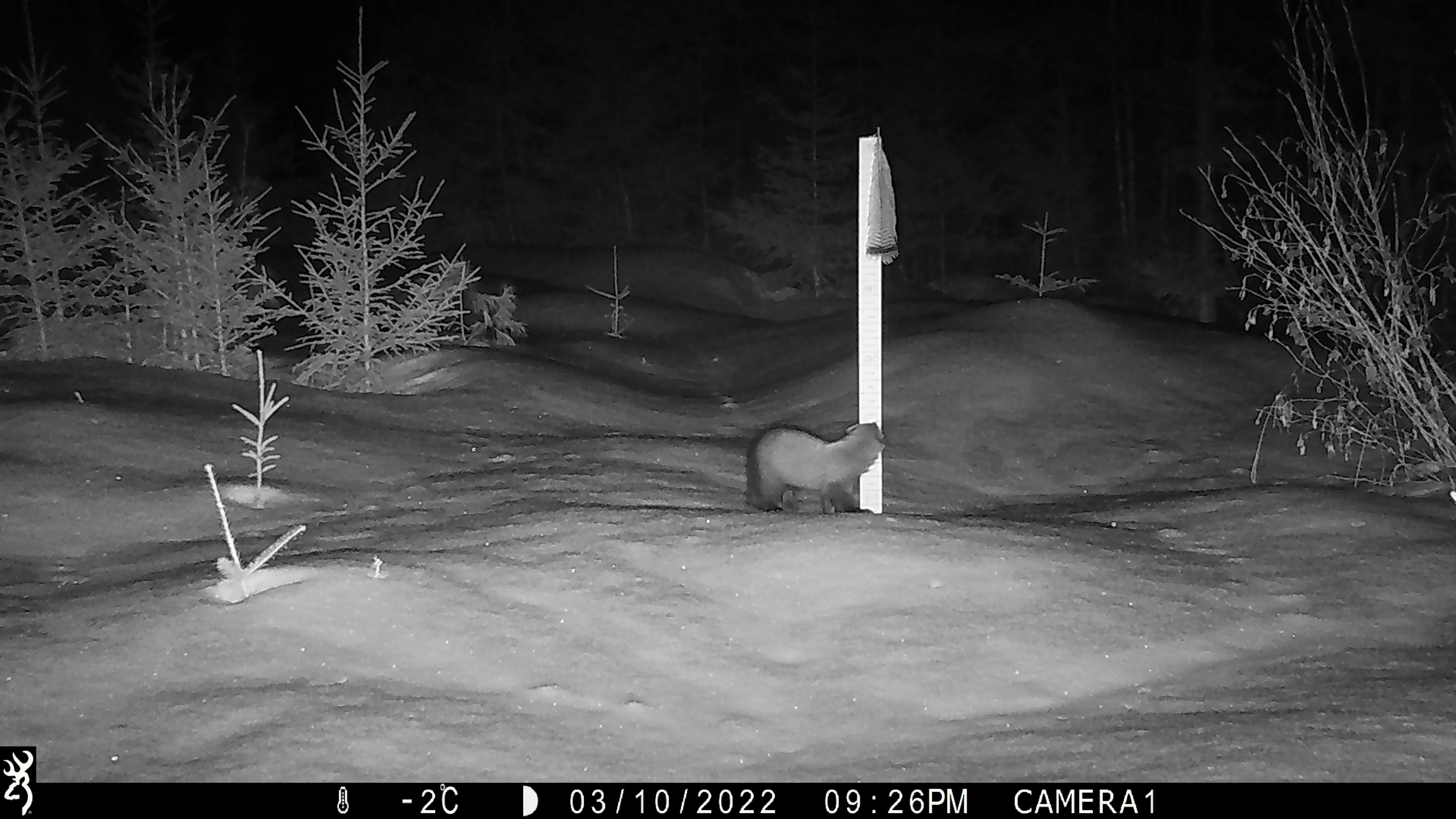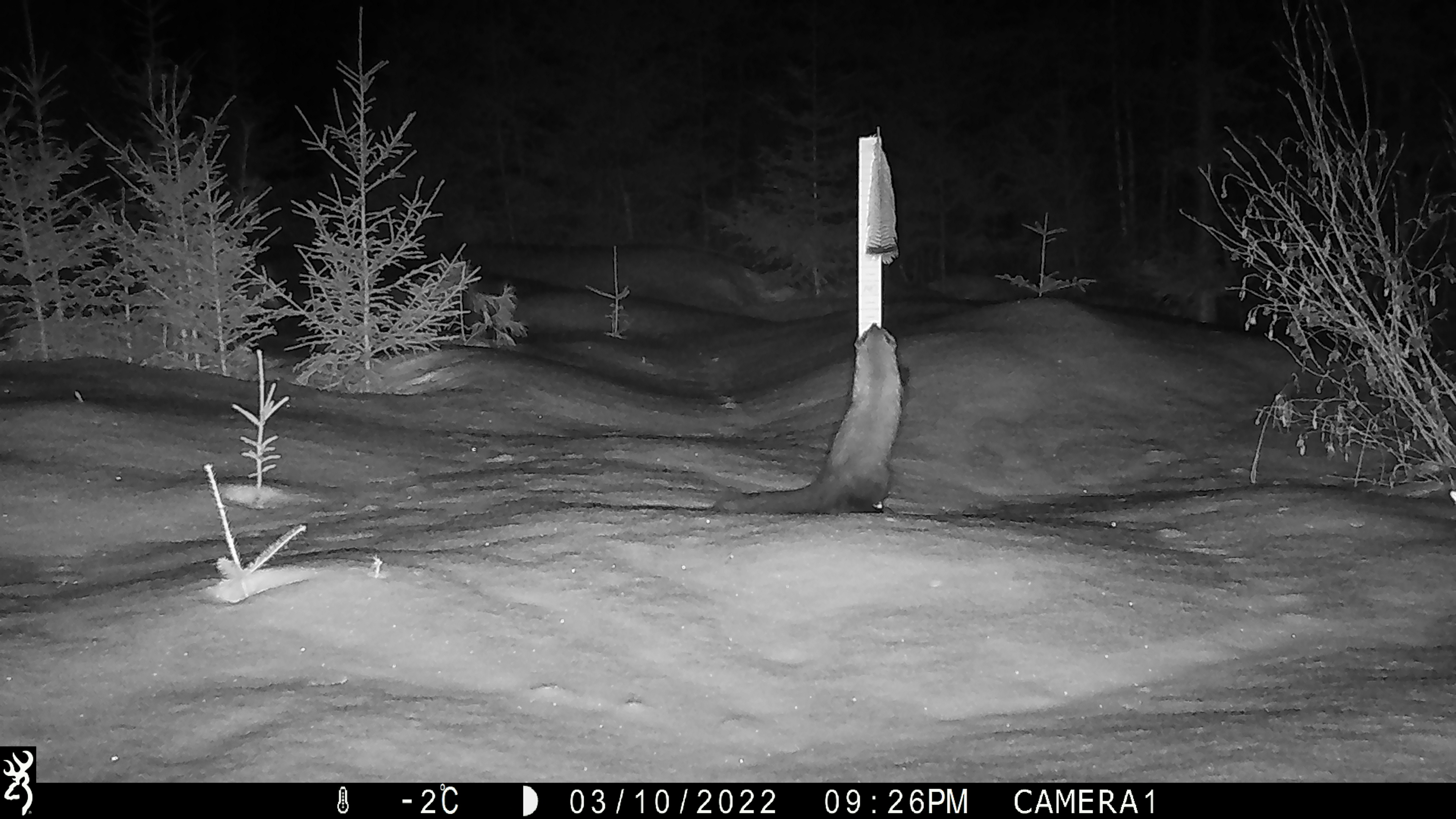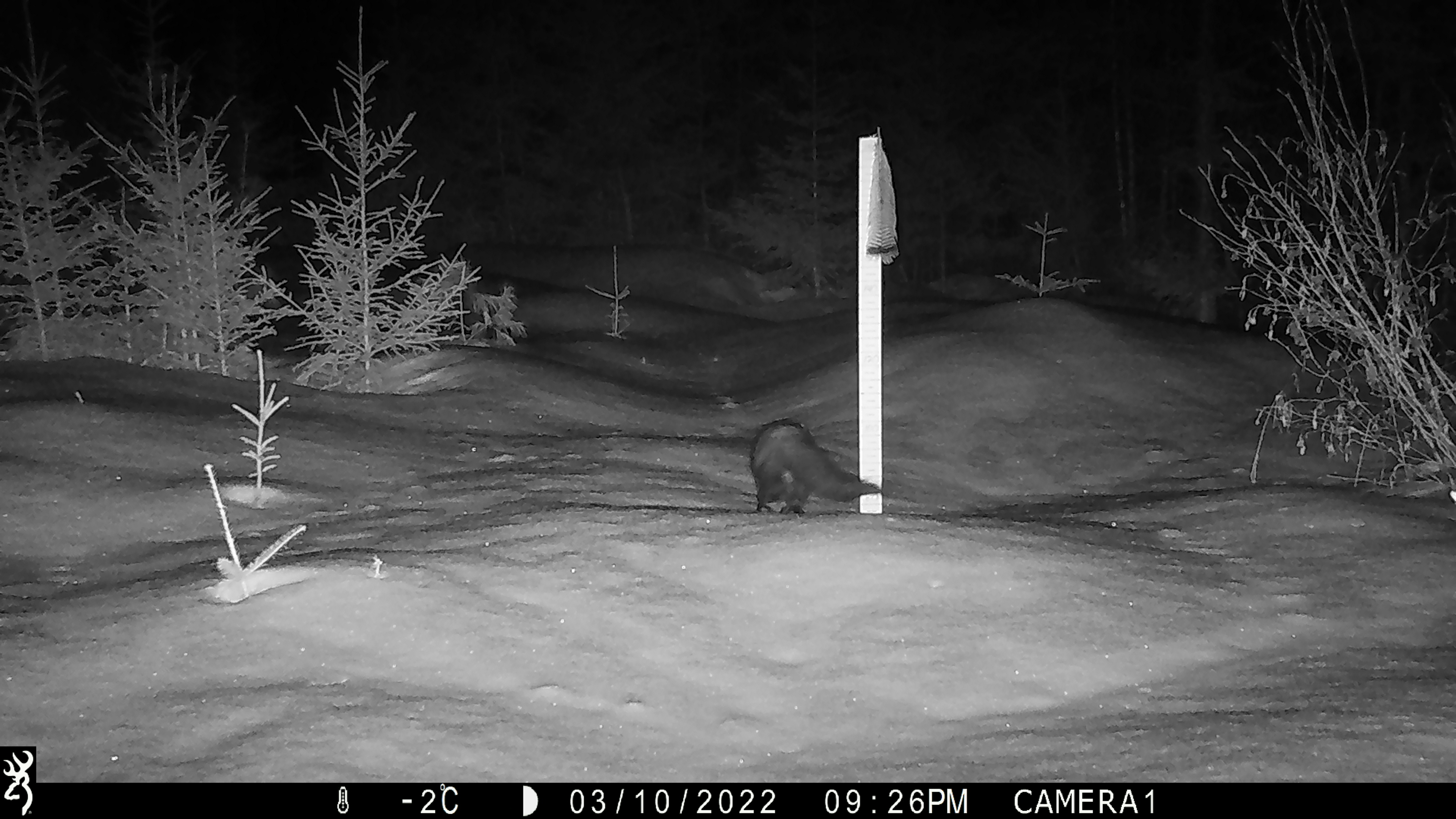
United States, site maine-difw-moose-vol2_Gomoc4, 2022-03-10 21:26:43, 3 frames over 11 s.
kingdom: Animalia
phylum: Chordata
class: Mammalia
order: Carnivora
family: Mustelidae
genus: Pekania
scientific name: Pekania pennanti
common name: fisher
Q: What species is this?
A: Fisher (Pekania pennanti).